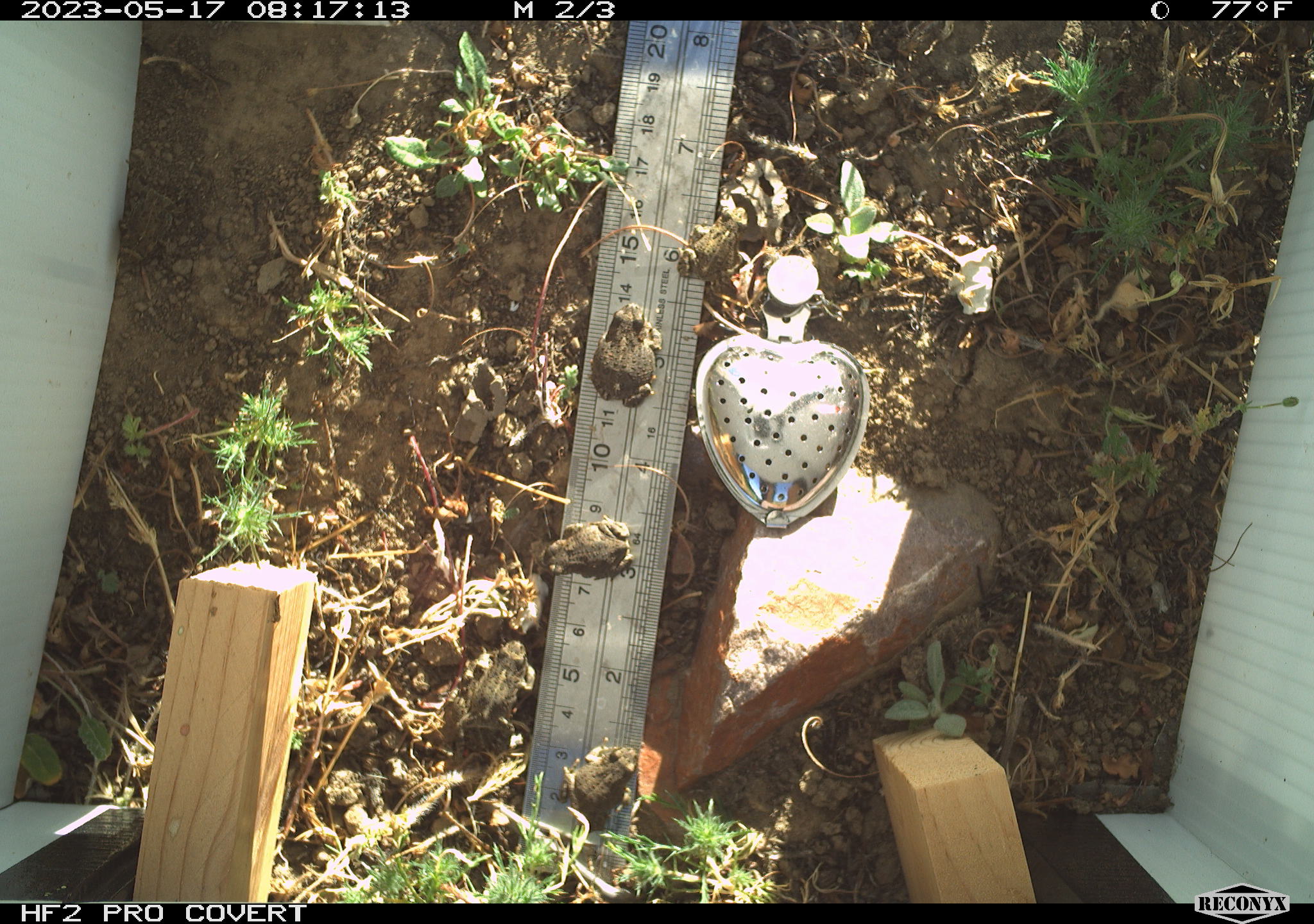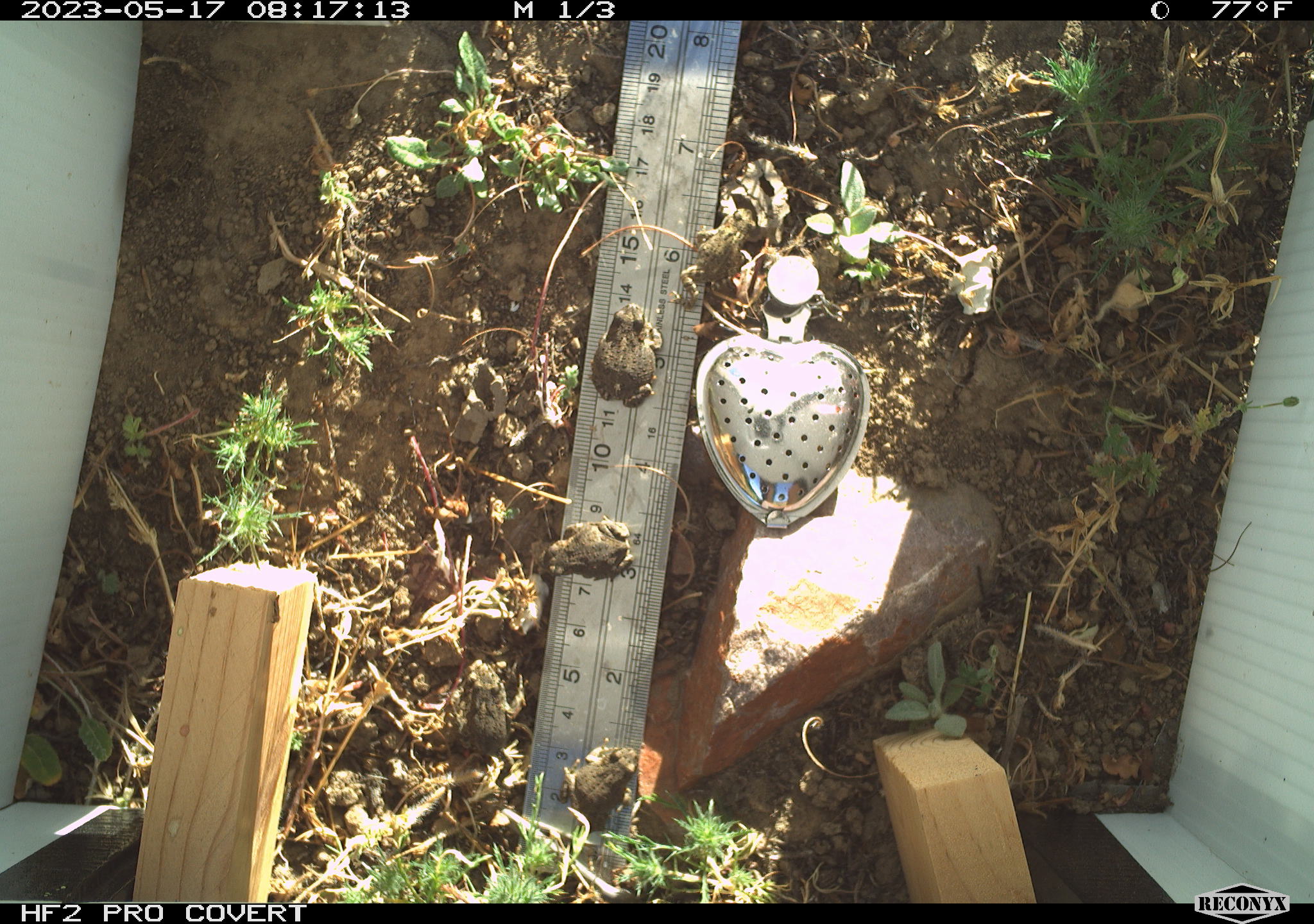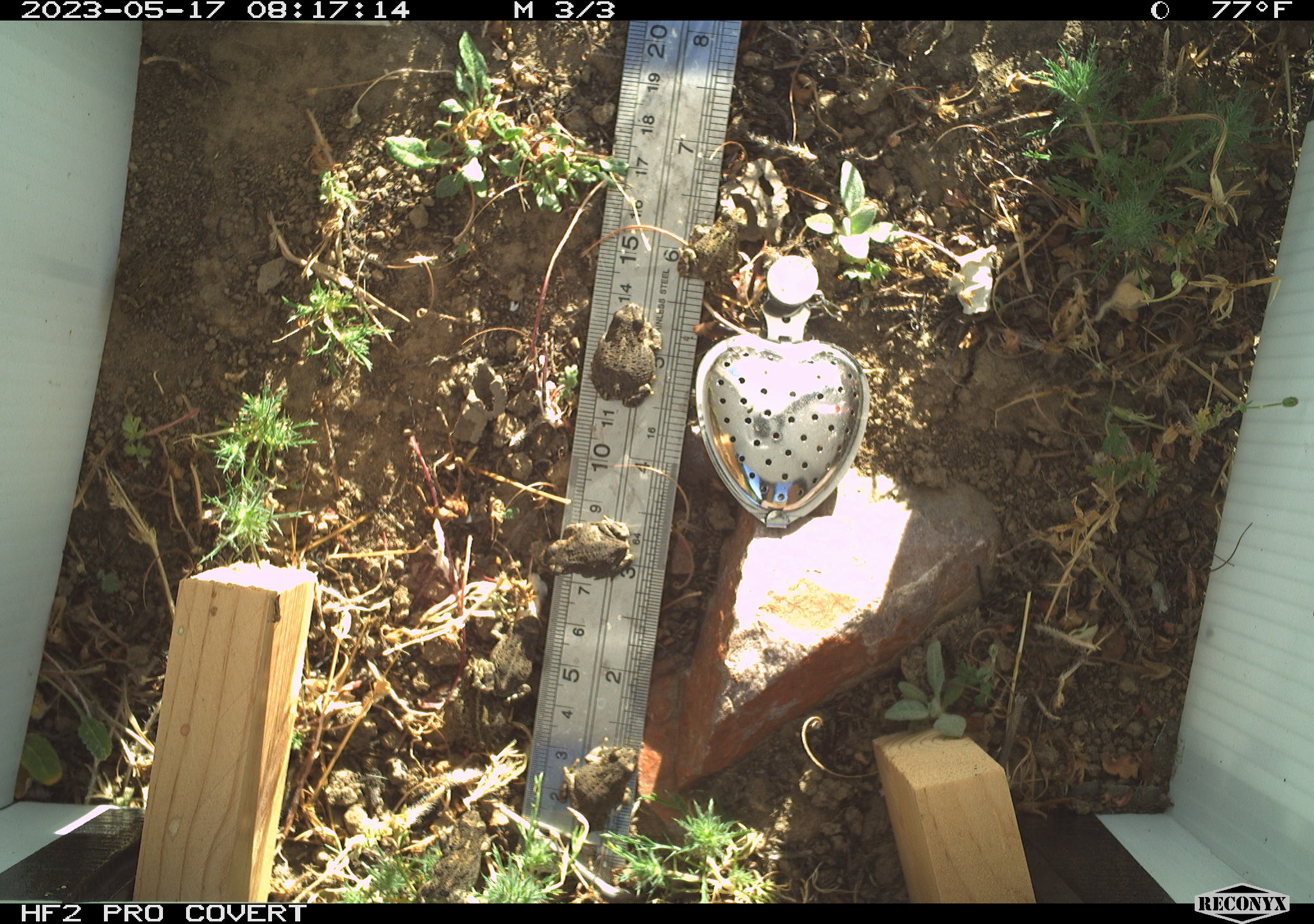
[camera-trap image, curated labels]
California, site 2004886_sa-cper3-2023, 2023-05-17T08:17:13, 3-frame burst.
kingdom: Animalia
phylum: Chordata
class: Amphibia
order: Anura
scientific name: Anura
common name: frogs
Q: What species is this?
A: Frogs (Anura).